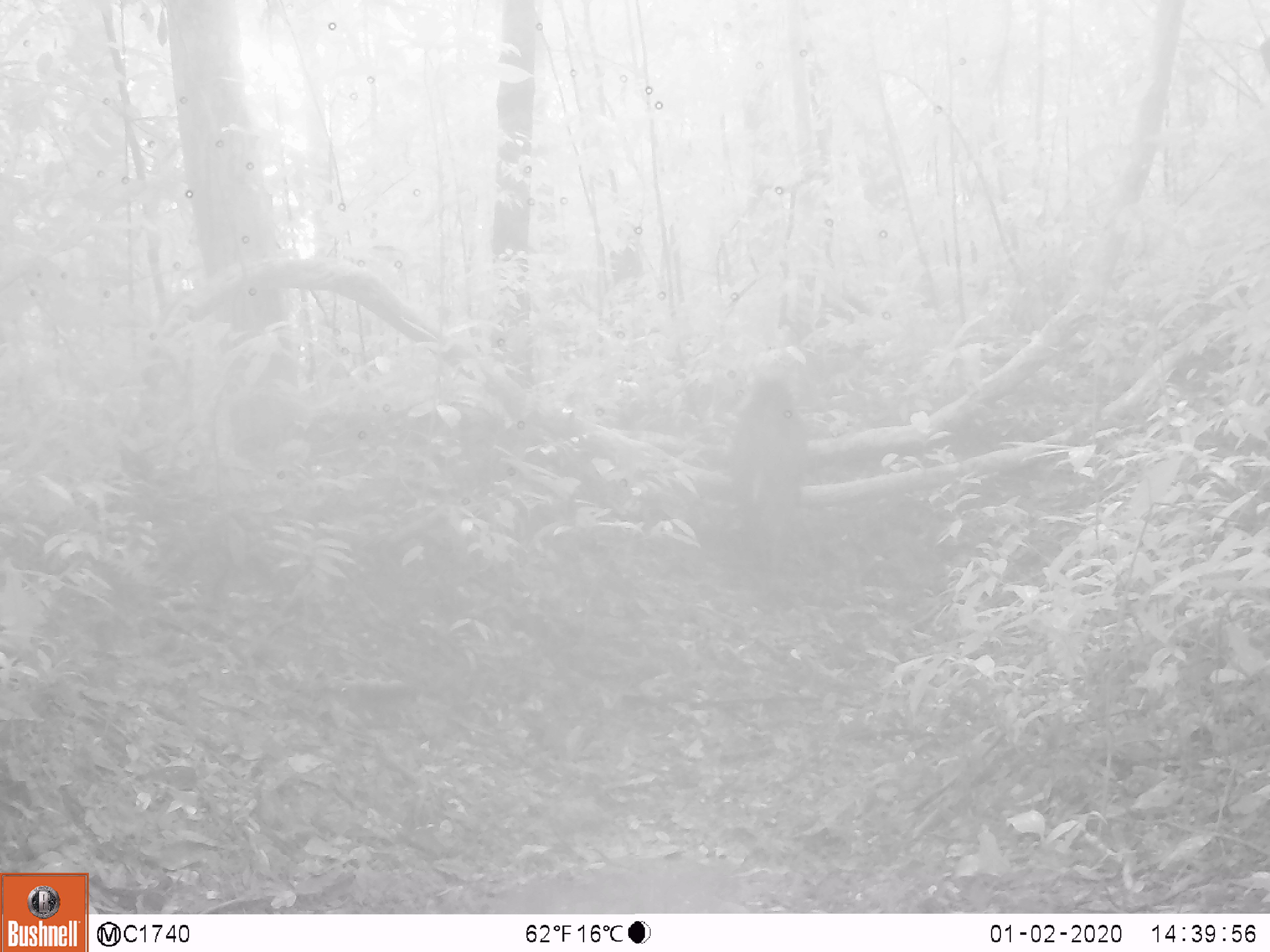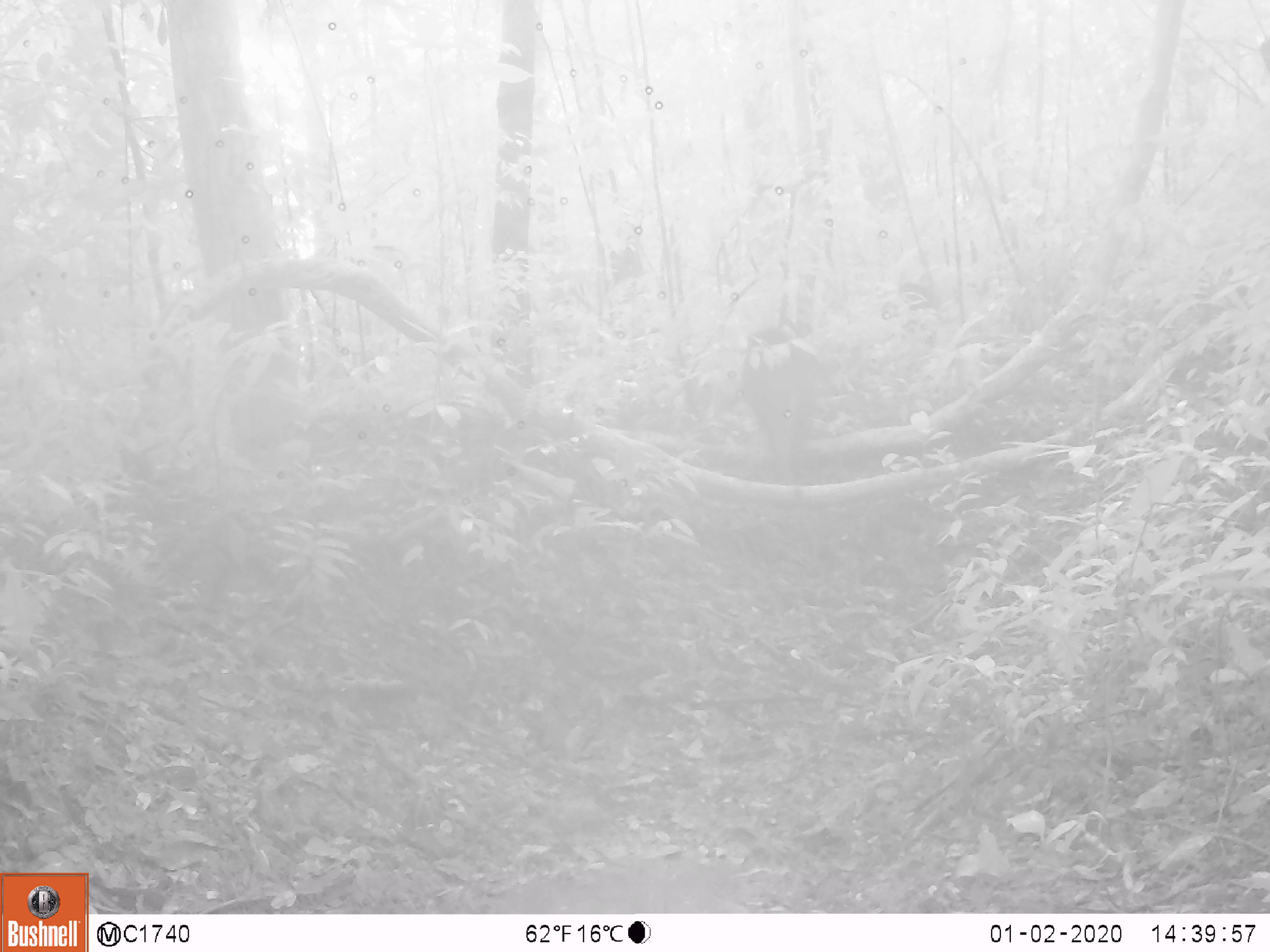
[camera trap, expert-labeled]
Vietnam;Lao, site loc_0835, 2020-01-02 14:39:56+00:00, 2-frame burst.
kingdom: Animalia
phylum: Chordata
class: Mammalia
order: Artiodactyla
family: Suidae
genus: Sus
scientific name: Sus scrofa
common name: eurasian wild pig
Eurasian wild pig (Sus scrofa). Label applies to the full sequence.